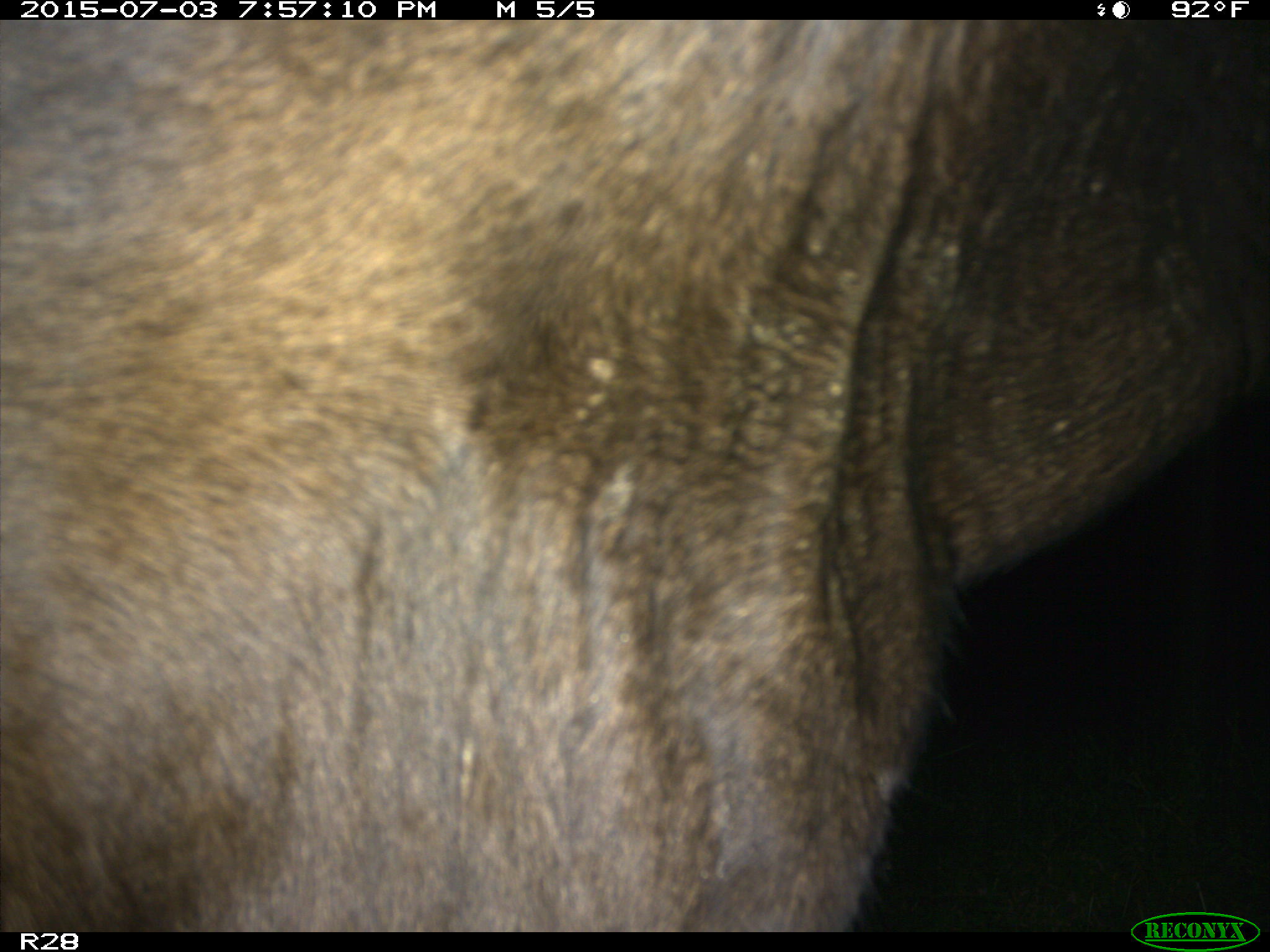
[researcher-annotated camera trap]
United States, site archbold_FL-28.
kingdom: Animalia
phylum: Chordata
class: Mammalia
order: Artiodactyla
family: Bovidae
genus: Bos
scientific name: Bos taurus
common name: domestic cow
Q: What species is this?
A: Bos taurus (domestic cow).